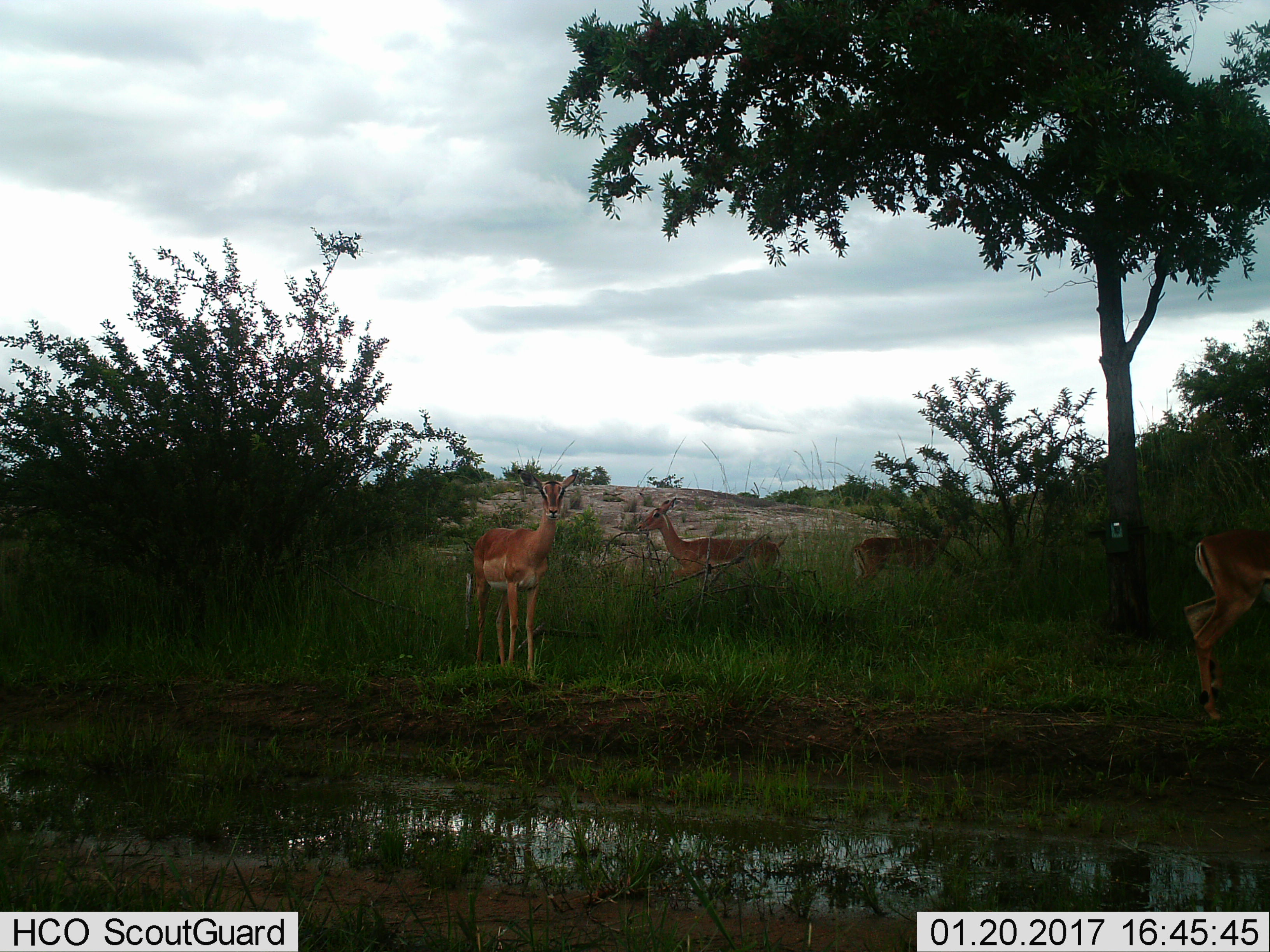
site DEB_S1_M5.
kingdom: Animalia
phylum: Chordata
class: Mammalia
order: Artiodactyla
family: Bovidae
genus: Aepyceros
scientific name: Aepyceros melampus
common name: impala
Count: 4.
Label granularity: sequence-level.